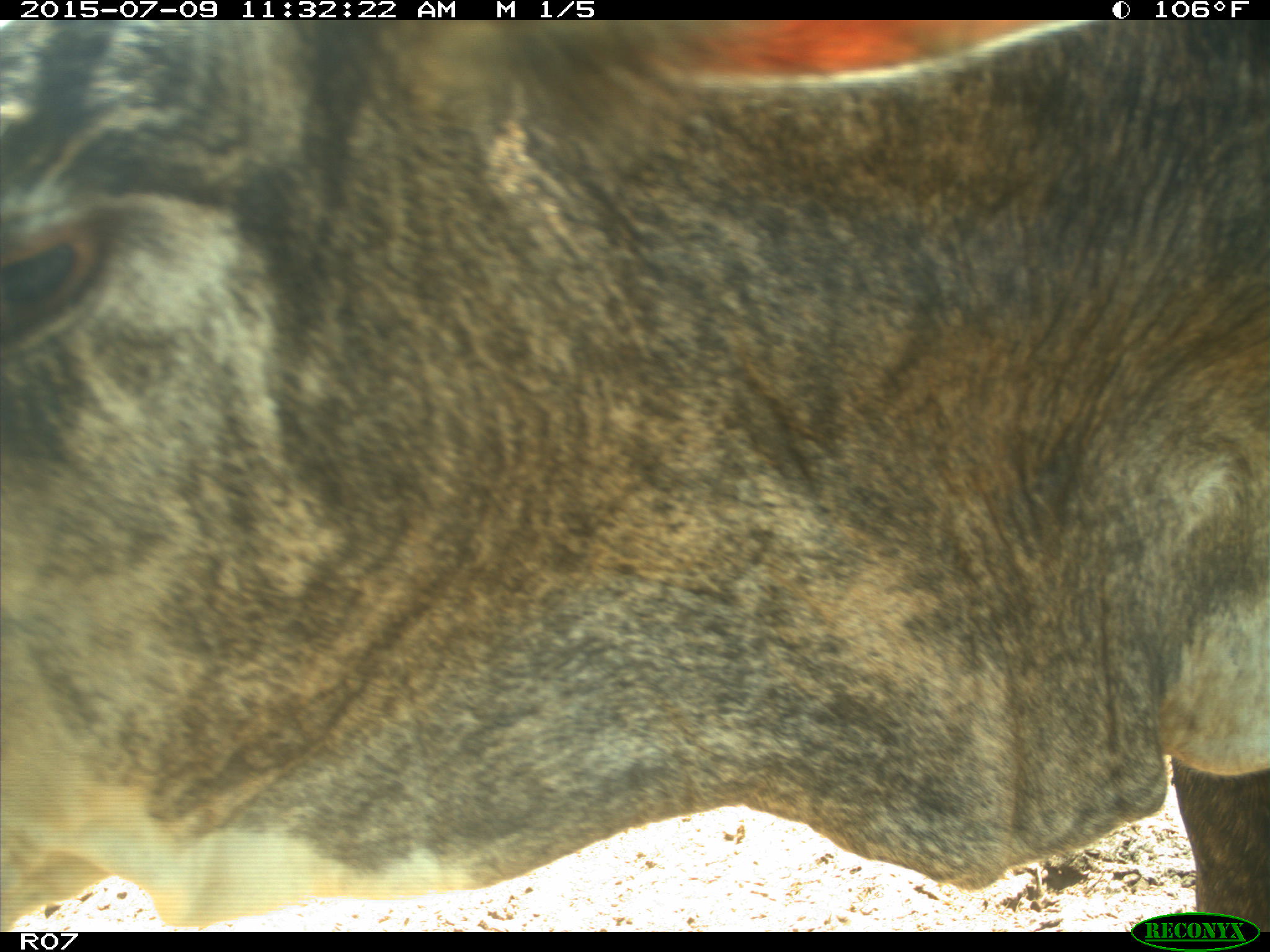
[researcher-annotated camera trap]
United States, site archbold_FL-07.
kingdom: Animalia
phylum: Chordata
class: Mammalia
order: Artiodactyla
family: Bovidae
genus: Bos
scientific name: Bos taurus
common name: domestic cow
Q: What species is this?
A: Bos taurus (domestic cow).